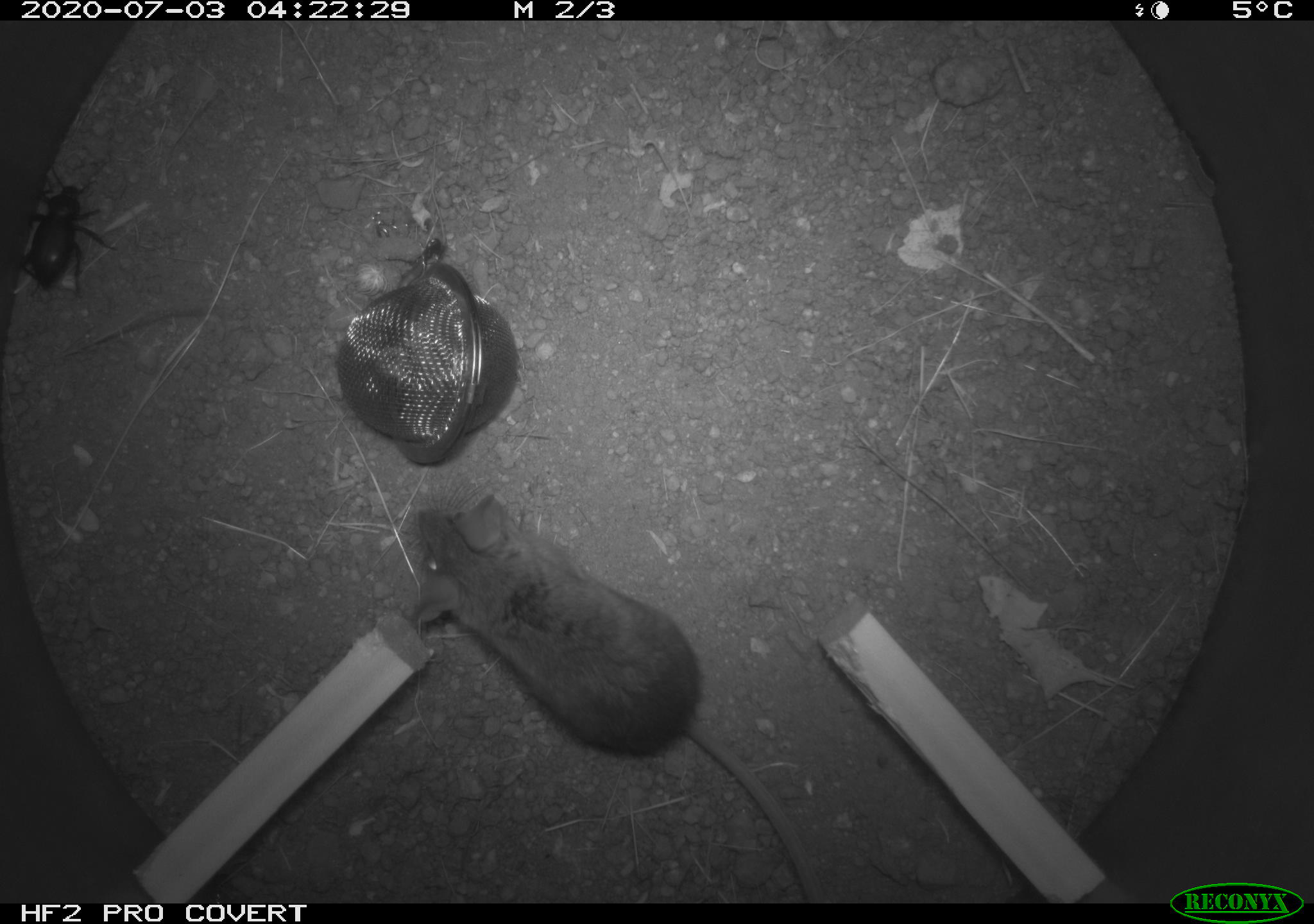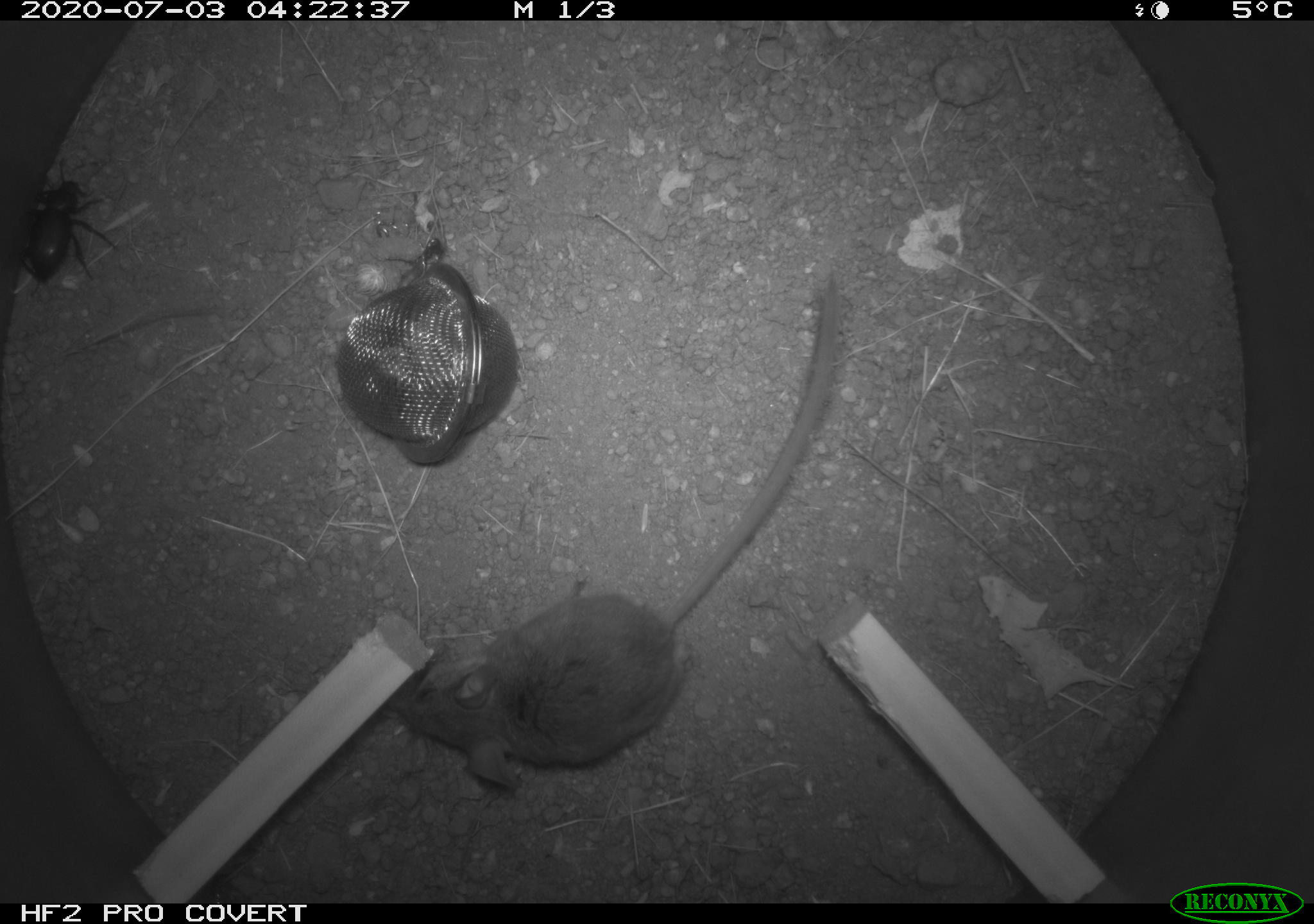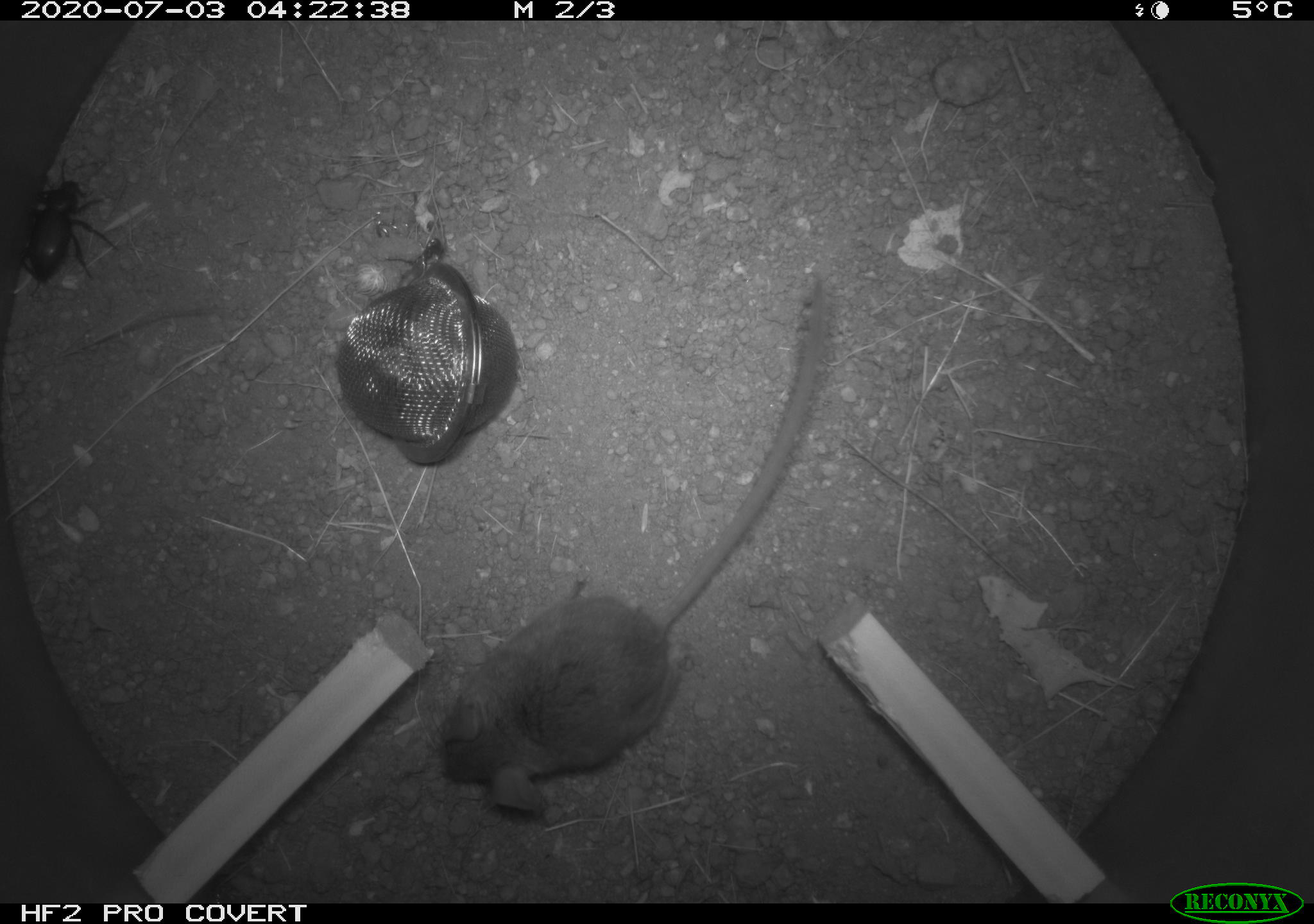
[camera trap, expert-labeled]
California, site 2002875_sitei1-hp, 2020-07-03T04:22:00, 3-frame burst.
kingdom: Animalia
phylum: Chordata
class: Mammalia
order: Rodentia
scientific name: Rodentia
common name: rodent